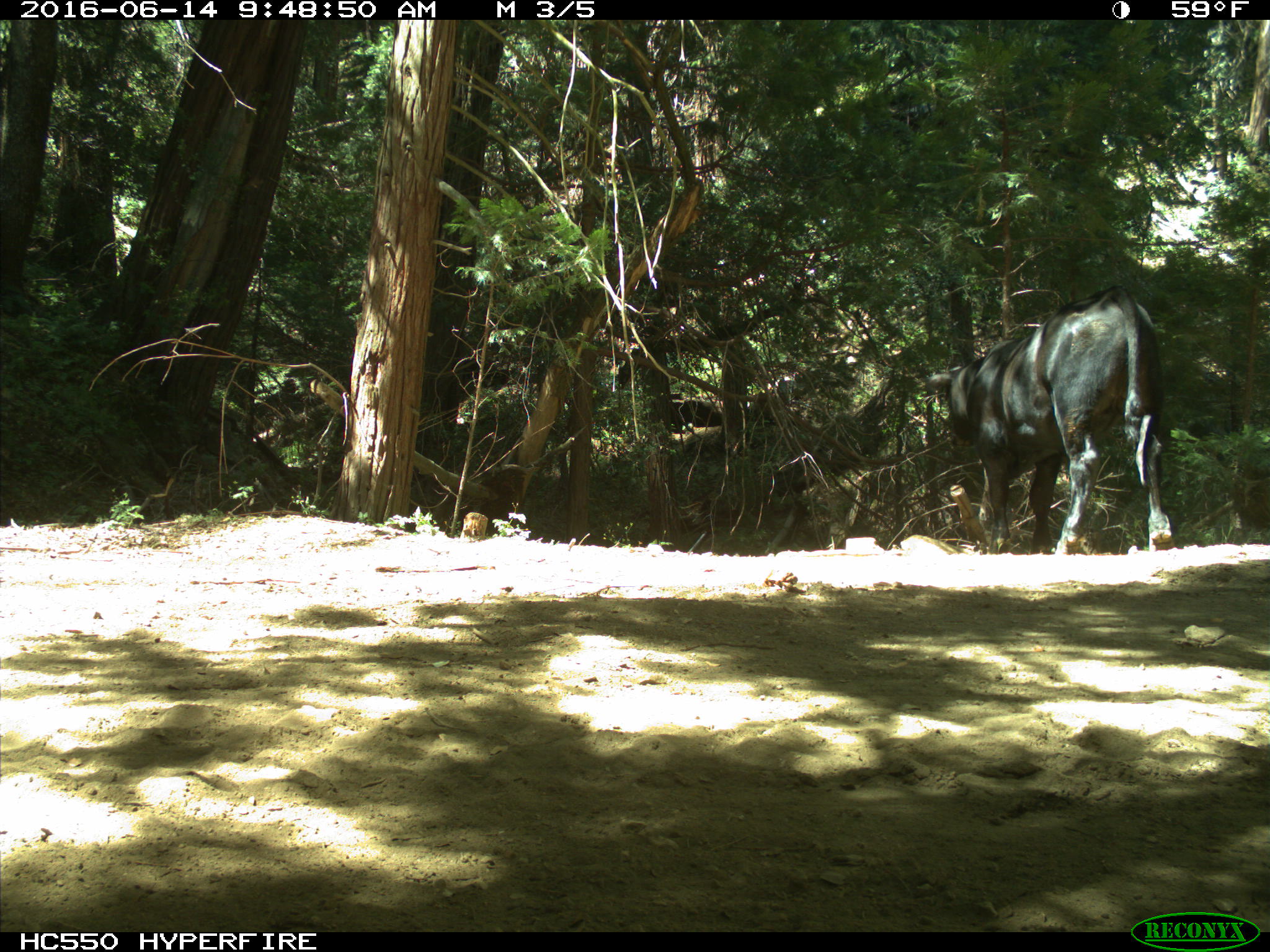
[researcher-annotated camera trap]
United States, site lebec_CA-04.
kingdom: Animalia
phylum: Chordata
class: Mammalia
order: Artiodactyla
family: Bovidae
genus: Bos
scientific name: Bos taurus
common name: domestic cow